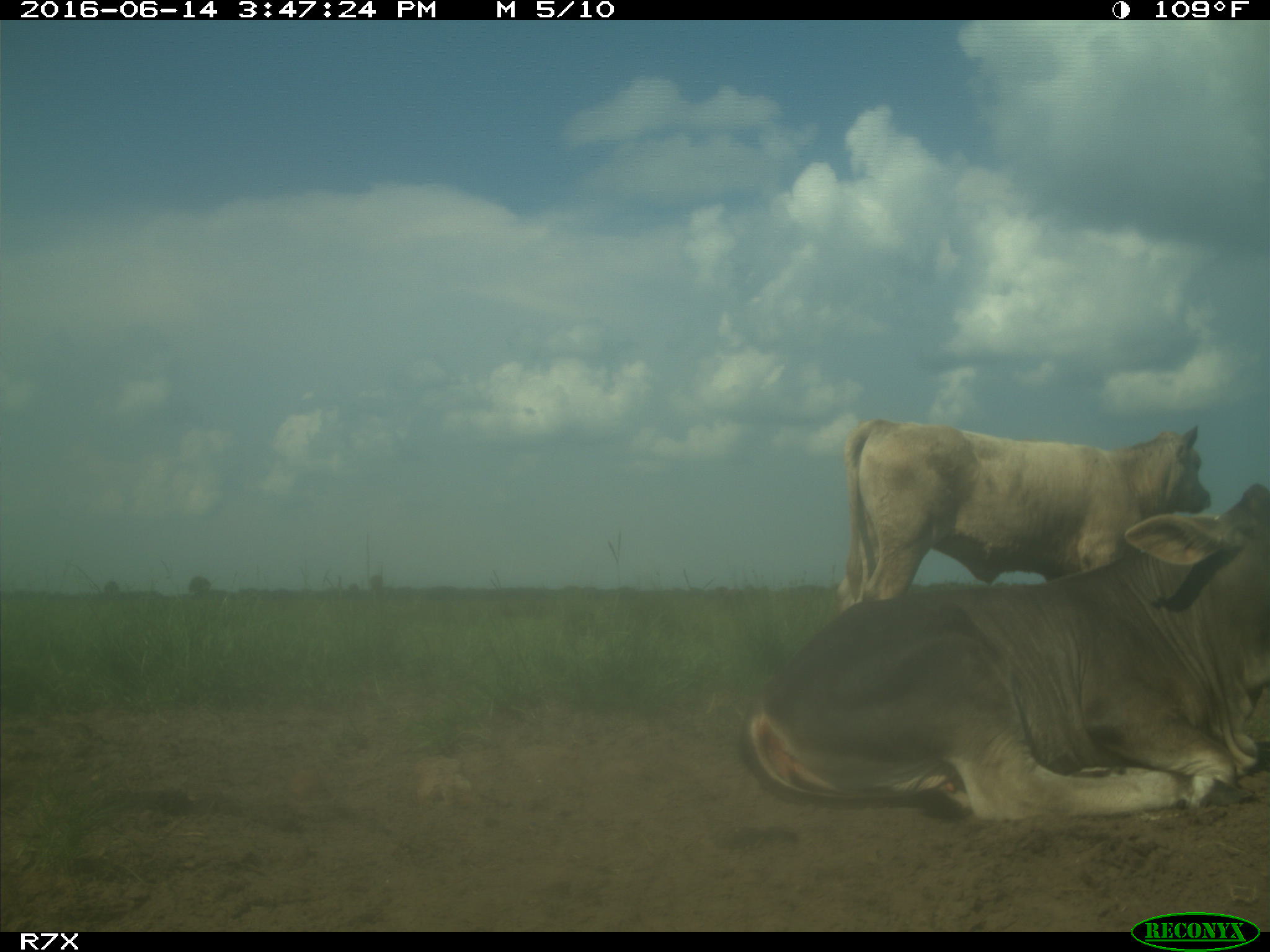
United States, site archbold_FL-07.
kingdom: Animalia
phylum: Chordata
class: Mammalia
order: Artiodactyla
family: Bovidae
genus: Bos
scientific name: Bos taurus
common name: domestic cow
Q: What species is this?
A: Bos taurus (domestic cow).